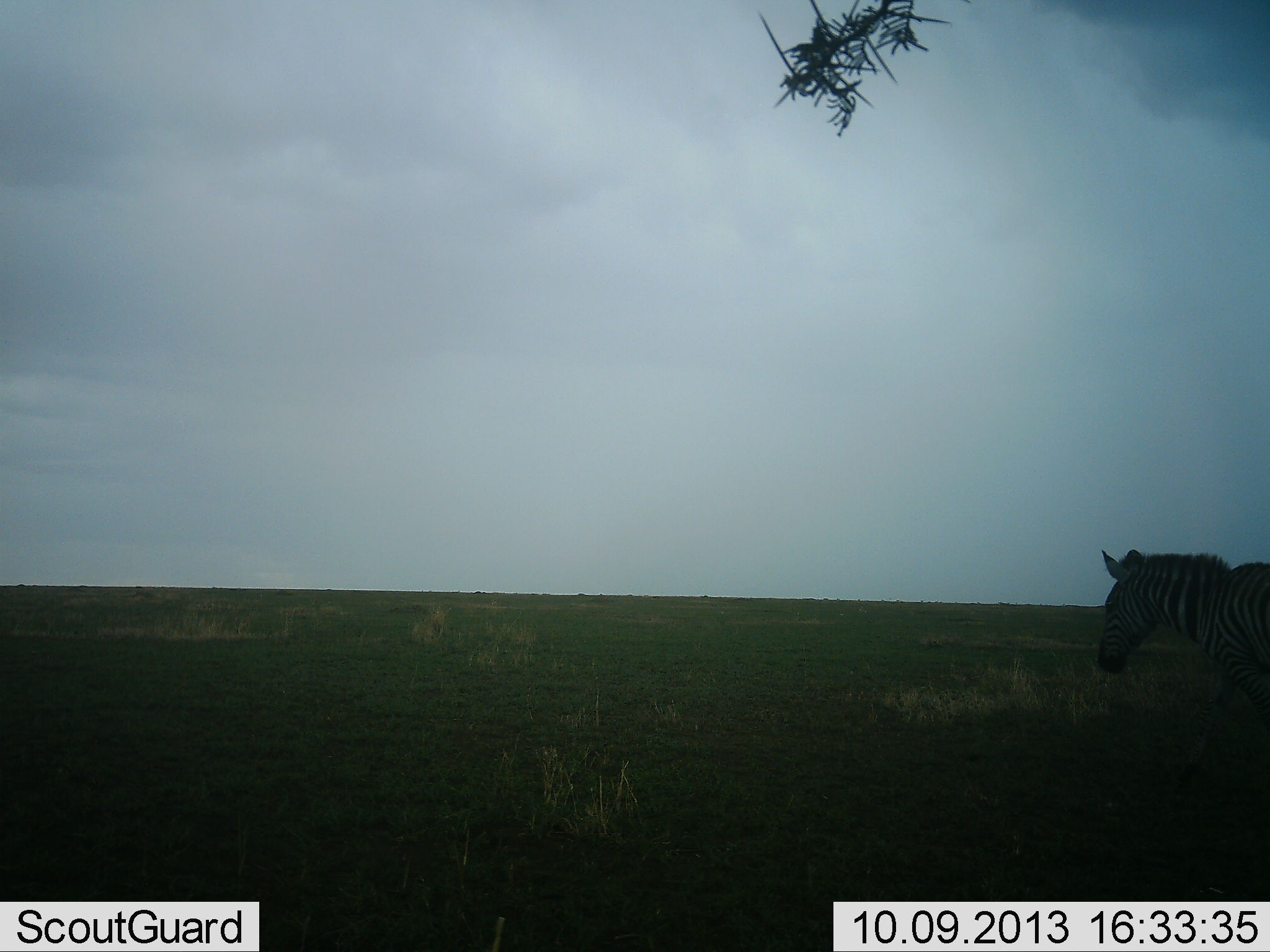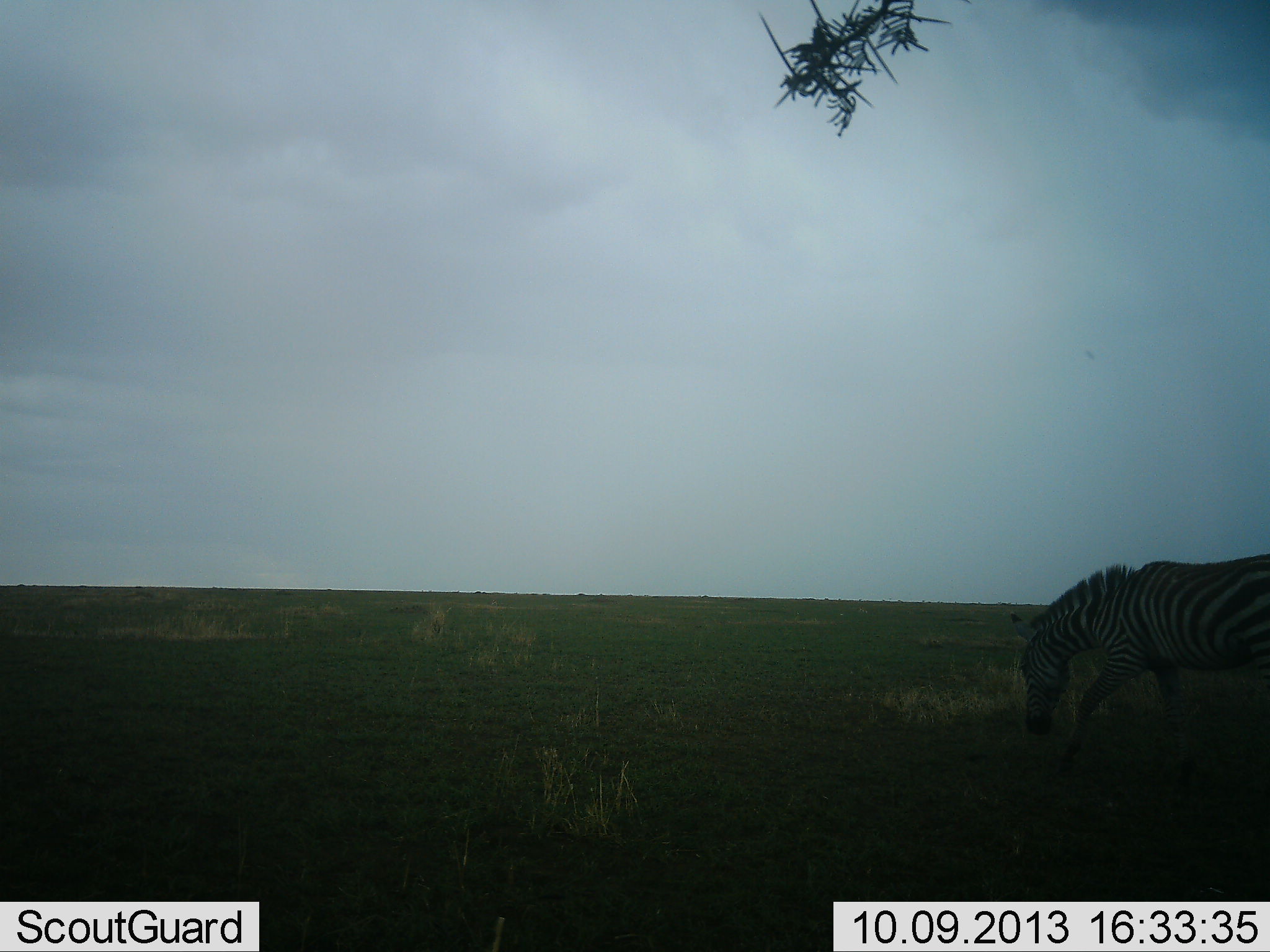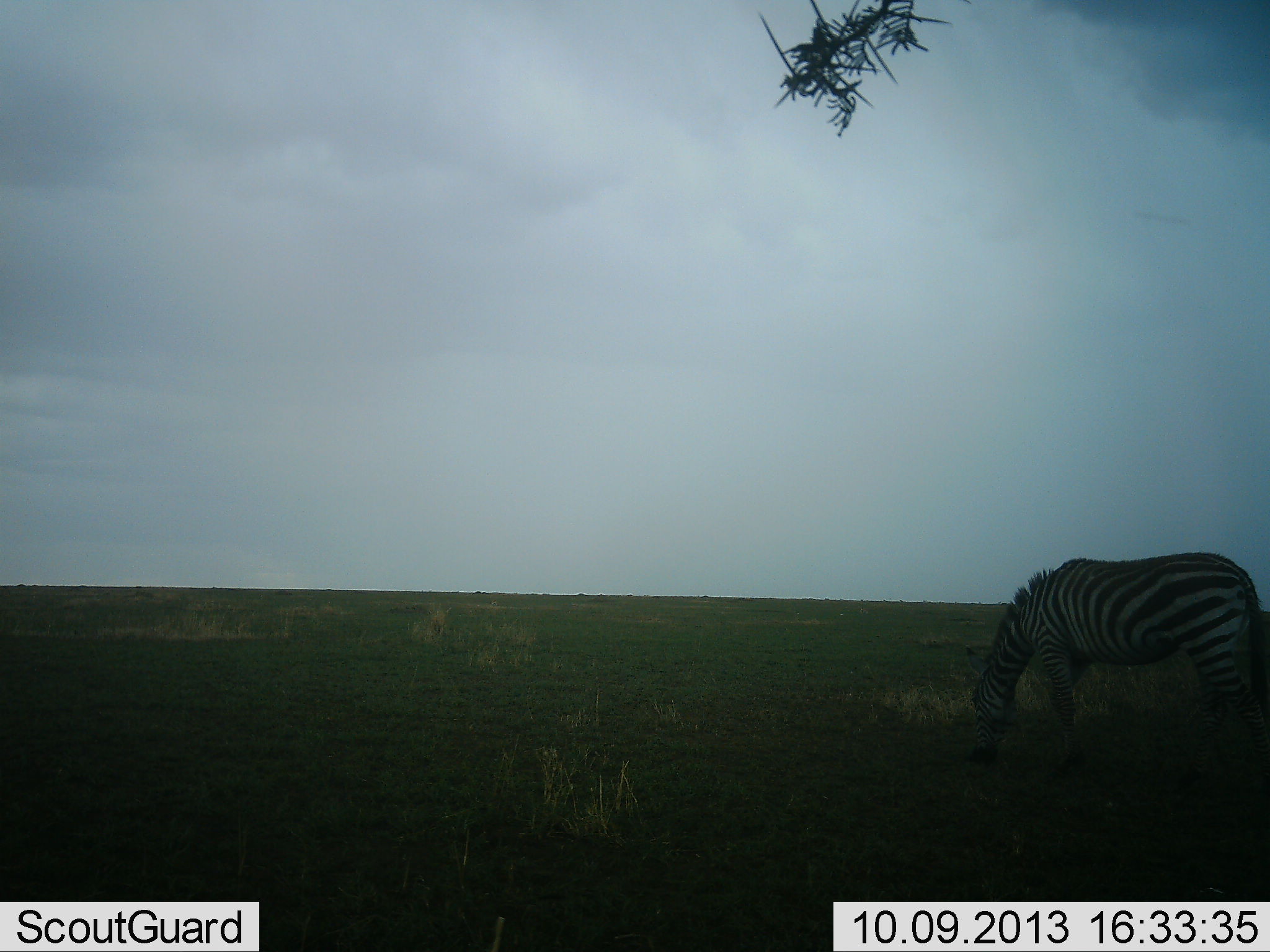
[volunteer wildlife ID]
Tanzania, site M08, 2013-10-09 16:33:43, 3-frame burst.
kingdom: Animalia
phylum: Chordata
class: Mammalia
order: Perissodactyla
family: Equidae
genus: Equus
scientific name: Equus quagga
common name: plains zebra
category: zebra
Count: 1.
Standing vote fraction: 4%.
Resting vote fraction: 0%.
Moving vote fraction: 54%.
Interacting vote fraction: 0%.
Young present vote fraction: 0%.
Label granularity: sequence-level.